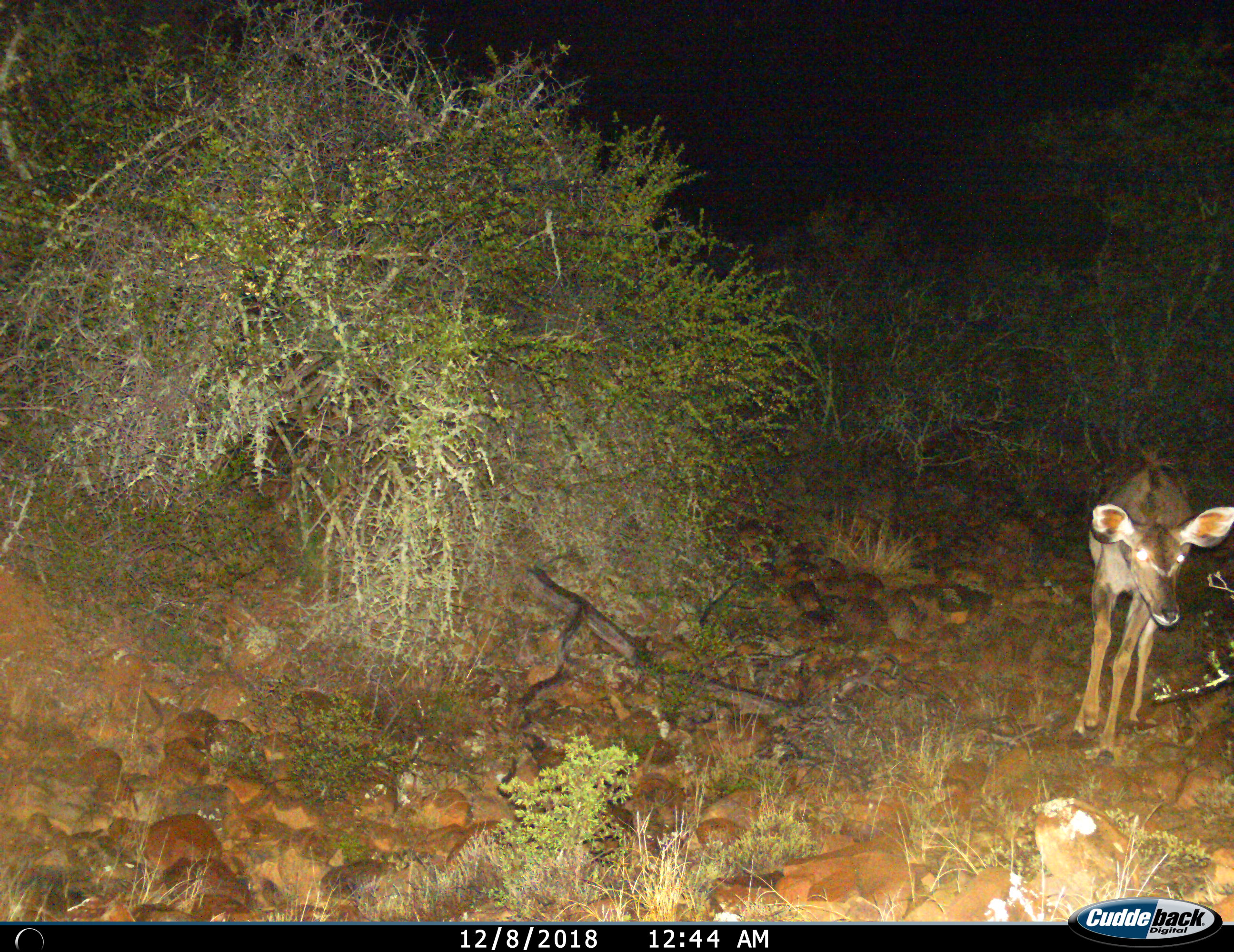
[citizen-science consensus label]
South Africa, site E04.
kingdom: Animalia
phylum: Chordata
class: Mammalia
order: Artiodactyla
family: Bovidae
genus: Tragelaphus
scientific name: Tragelaphus strepsiceros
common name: greater kudu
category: kudu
Kudu (greater kudu) (Tragelaphus strepsiceros), count 1. Behavior (volunteer vote fractions): standing 29%, resting 0%, moving 86%, interacting 0%. Young present (vote fraction): 29%. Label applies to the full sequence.